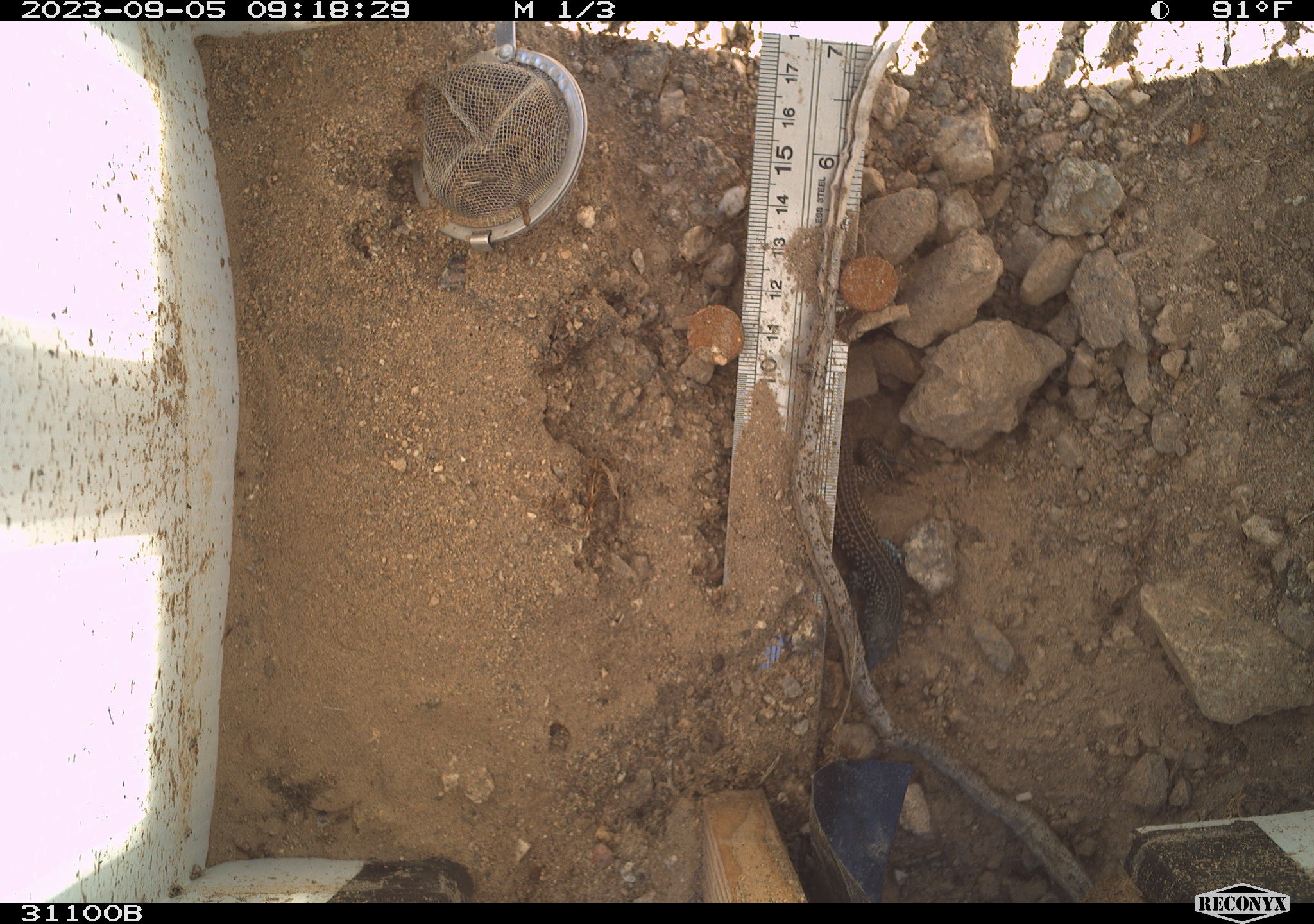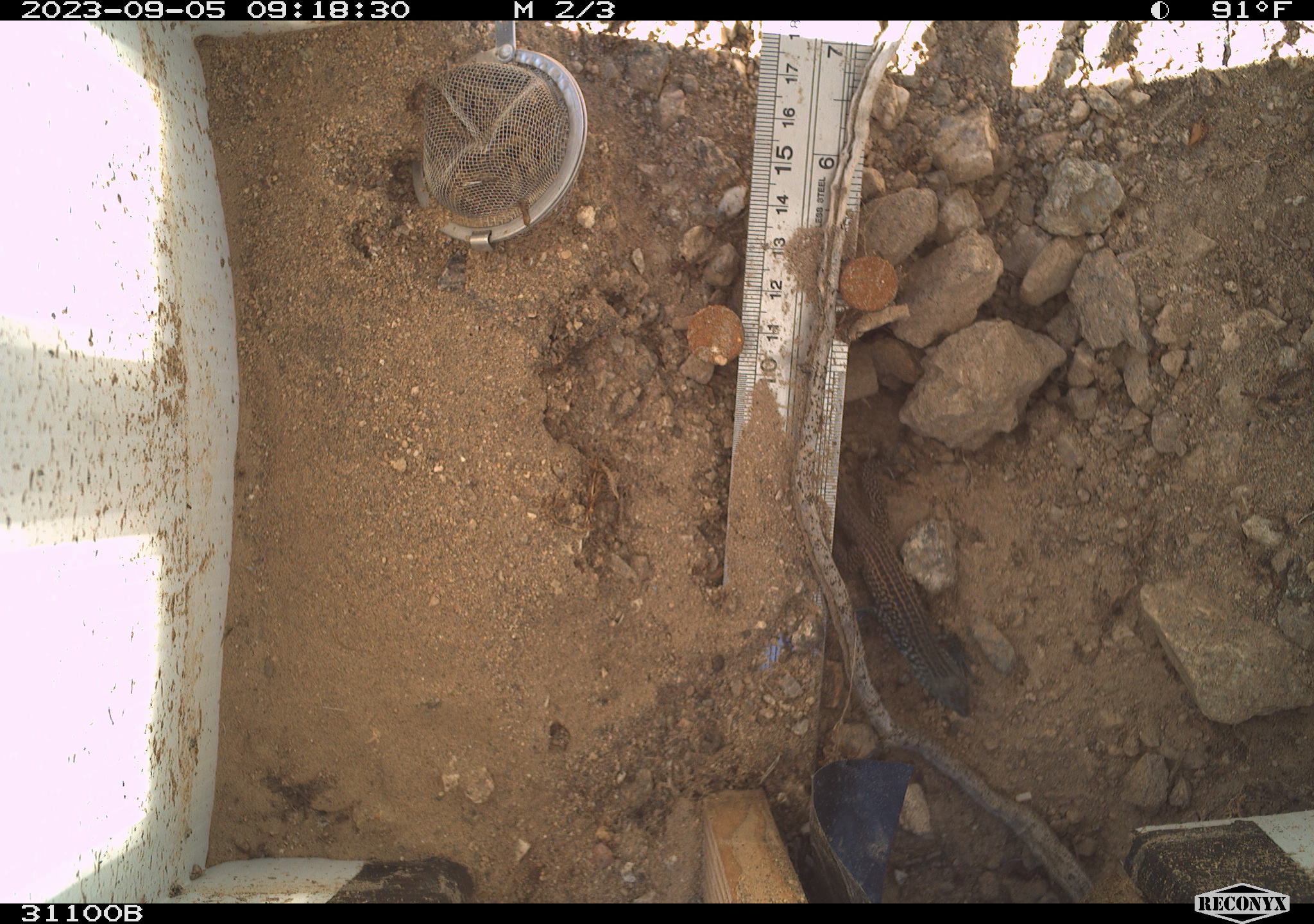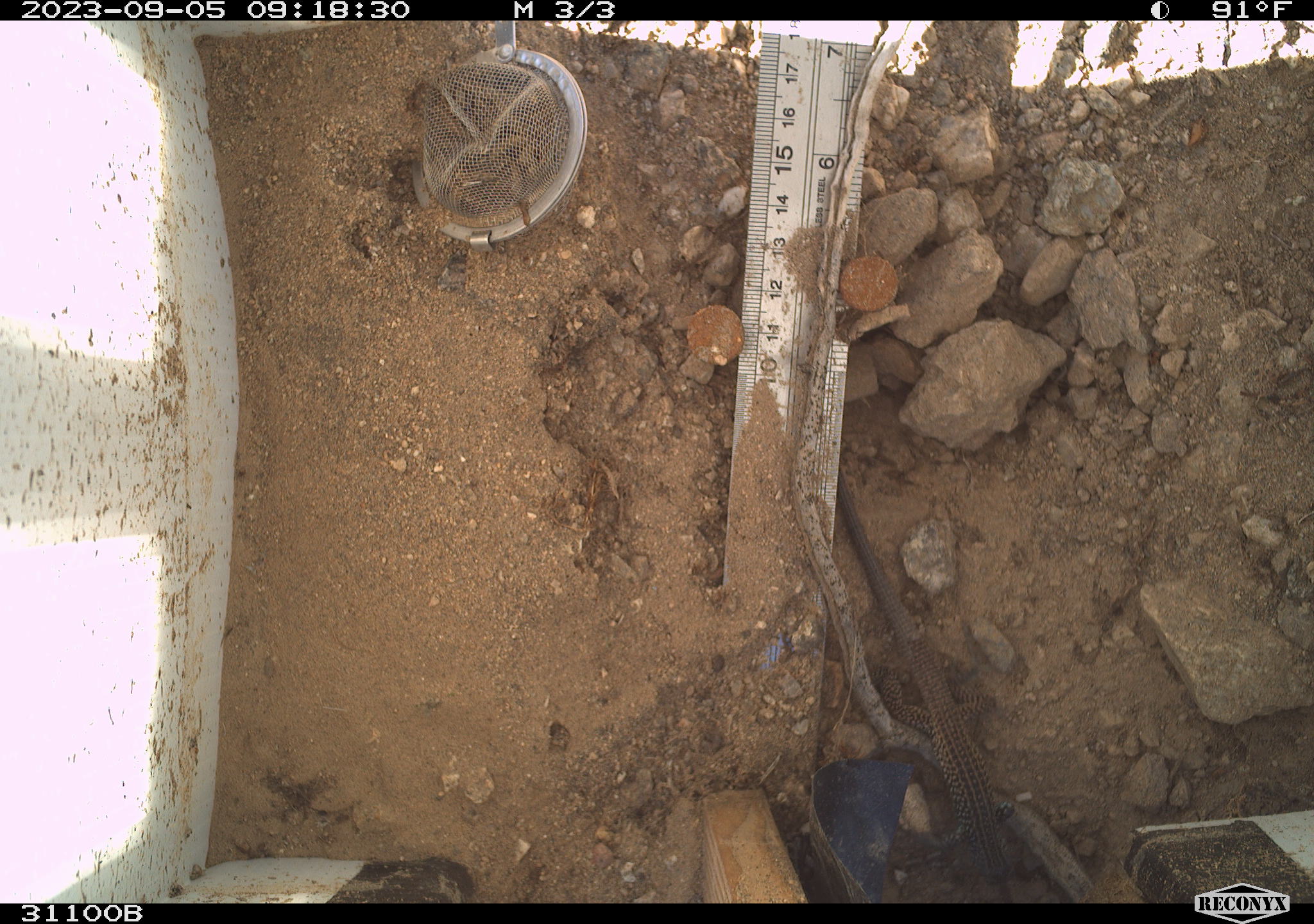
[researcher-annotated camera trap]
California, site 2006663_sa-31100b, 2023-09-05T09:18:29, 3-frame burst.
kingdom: Animalia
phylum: Chordata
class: Reptilia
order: Squamata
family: Teiidae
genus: Aspidoscelis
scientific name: Aspidoscelis tigris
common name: western whiptail